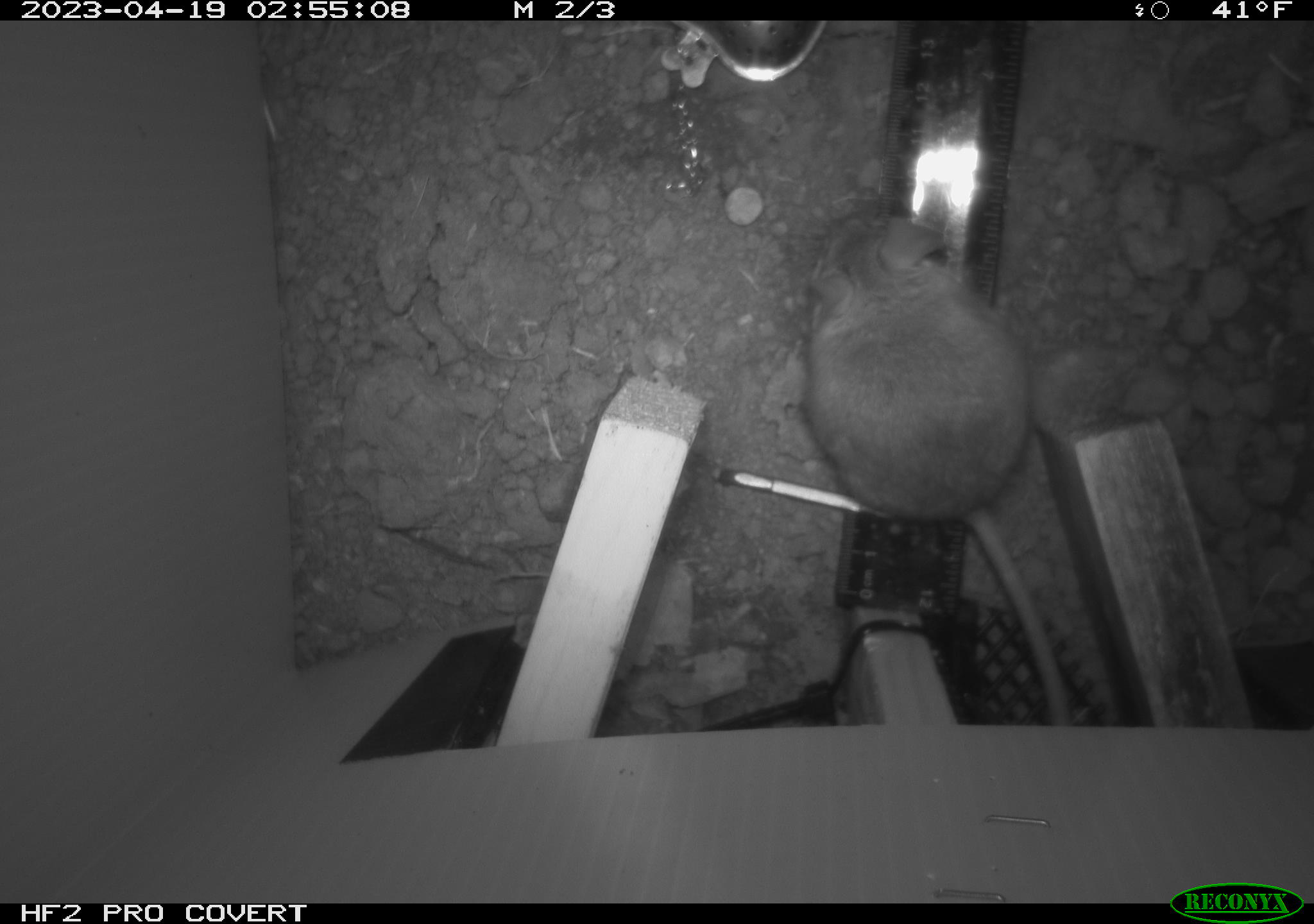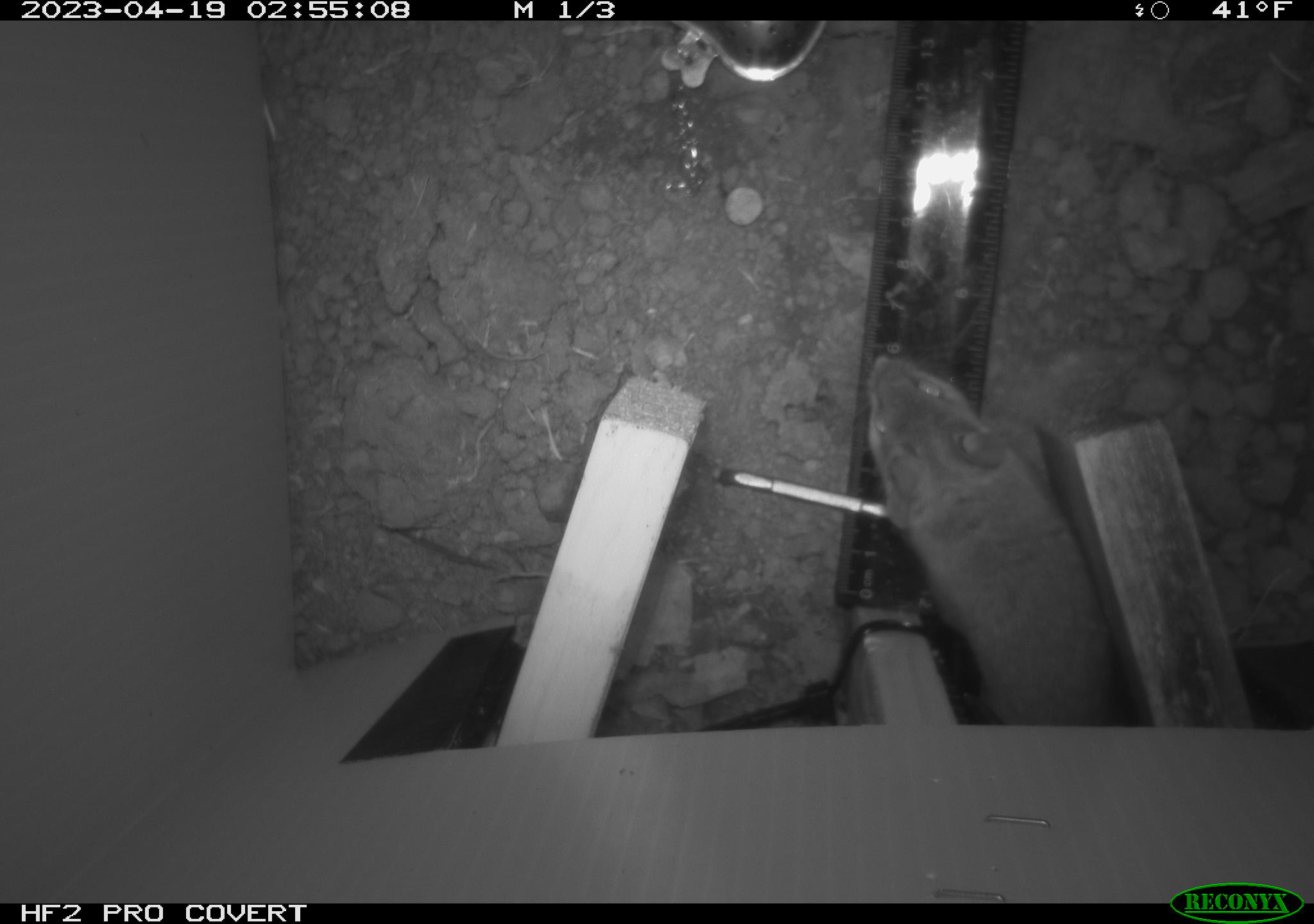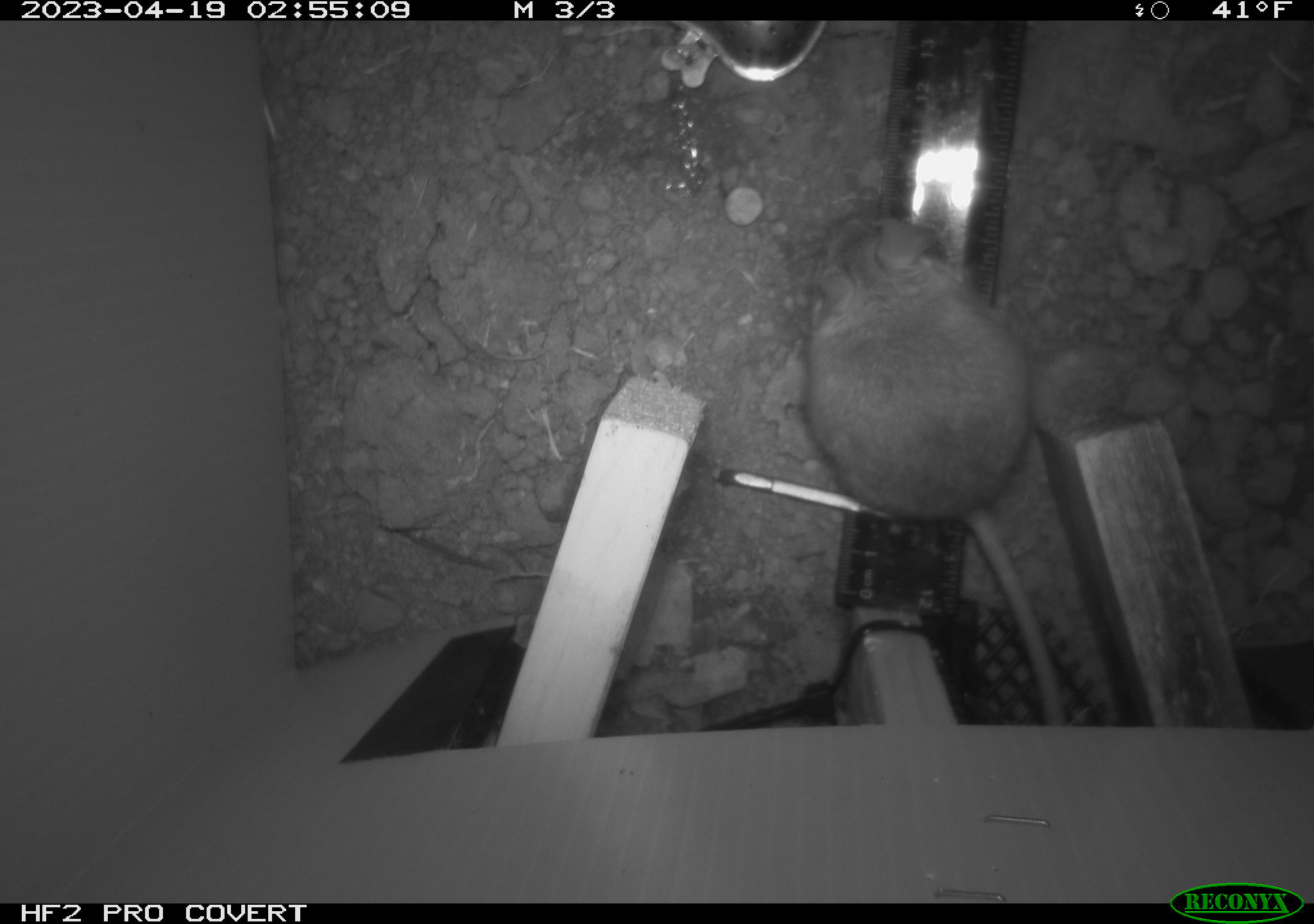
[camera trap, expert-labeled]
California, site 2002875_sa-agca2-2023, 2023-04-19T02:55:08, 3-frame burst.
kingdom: Animalia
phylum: Chordata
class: Mammalia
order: Rodentia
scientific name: Rodentia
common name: mouse species